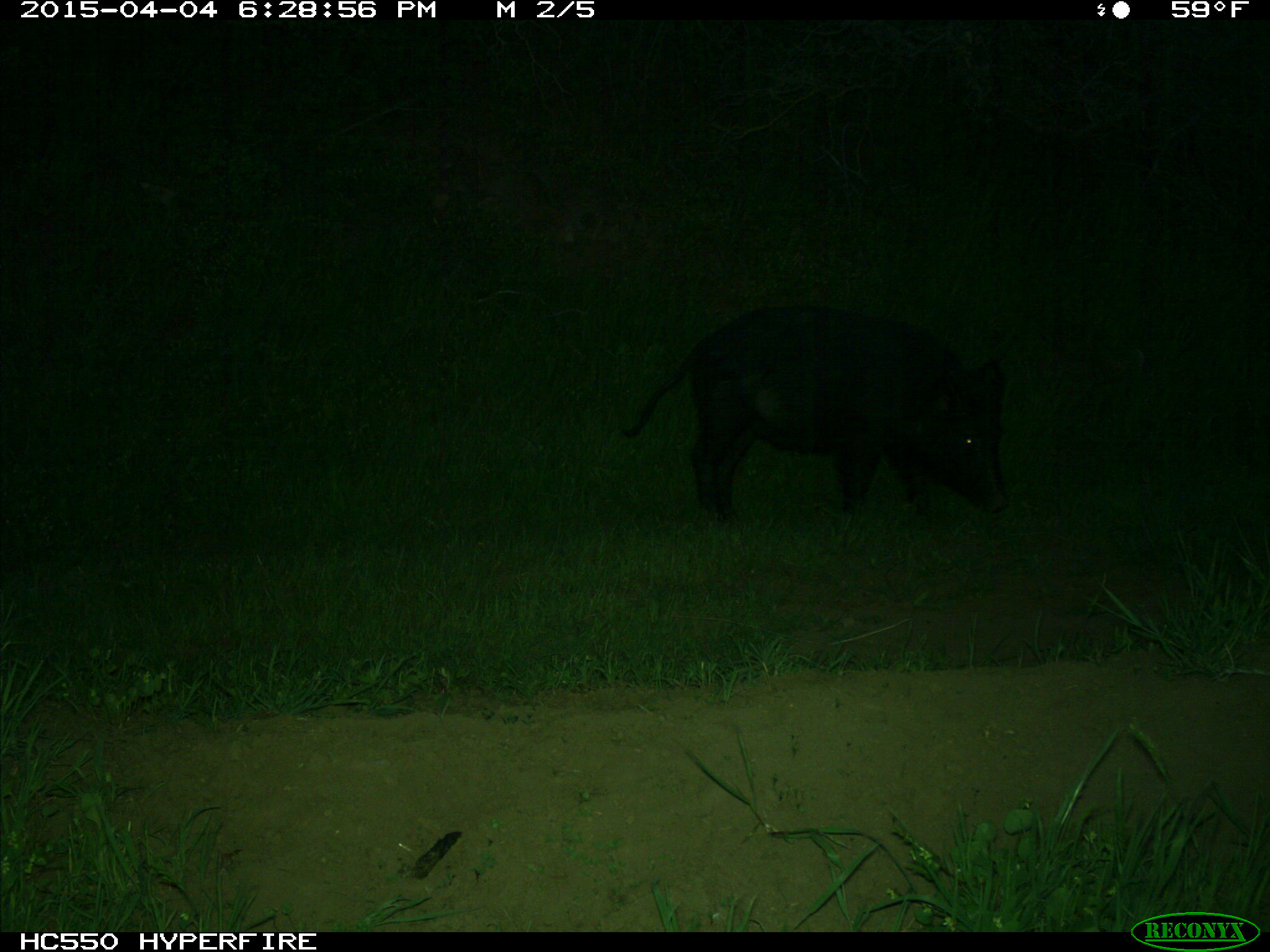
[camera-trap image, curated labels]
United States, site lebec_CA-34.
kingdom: Animalia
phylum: Chordata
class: Mammalia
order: Artiodactyla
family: Suidae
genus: Sus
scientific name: Sus scrofa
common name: wild boar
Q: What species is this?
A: Sus scrofa (wild boar).